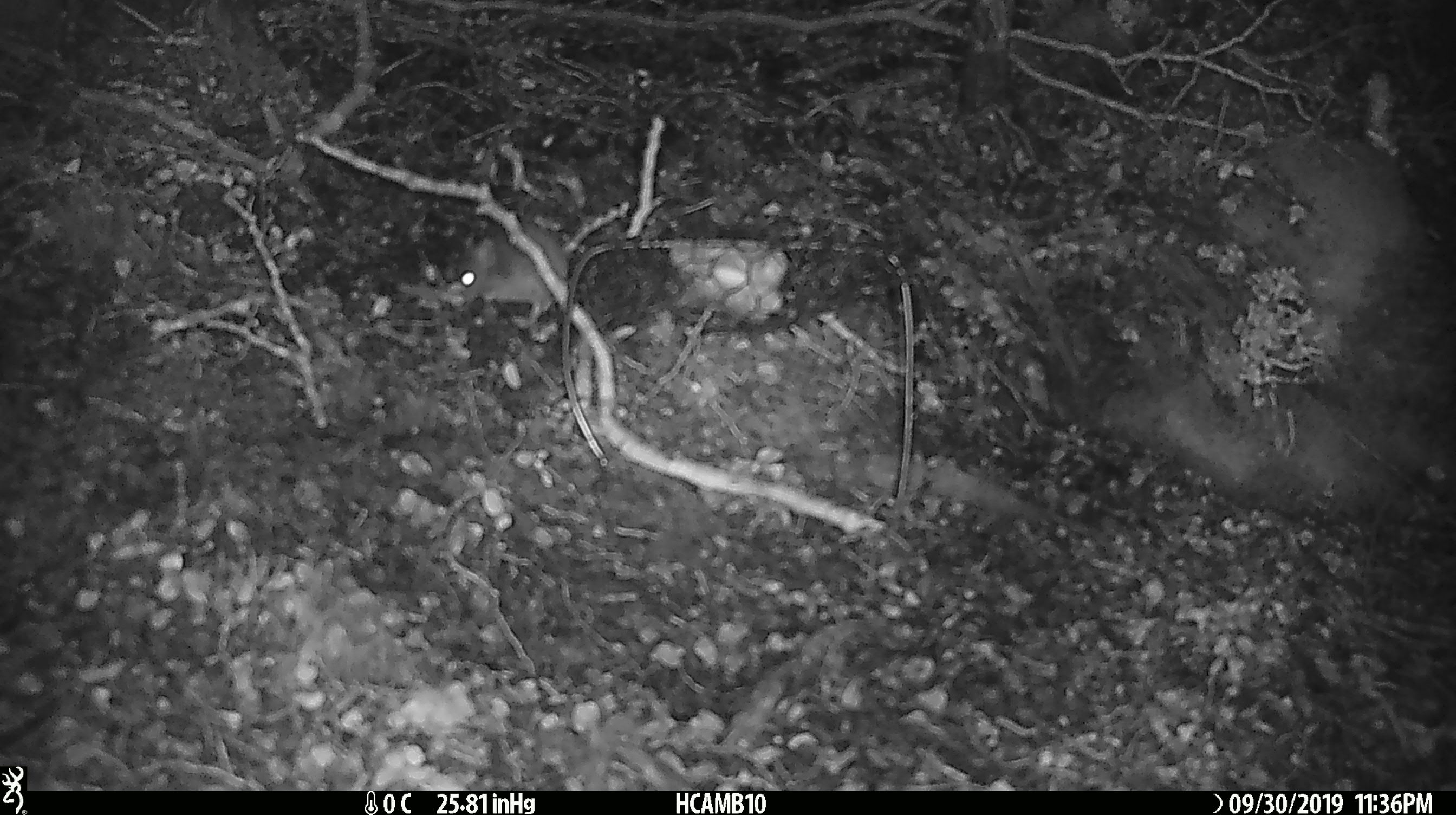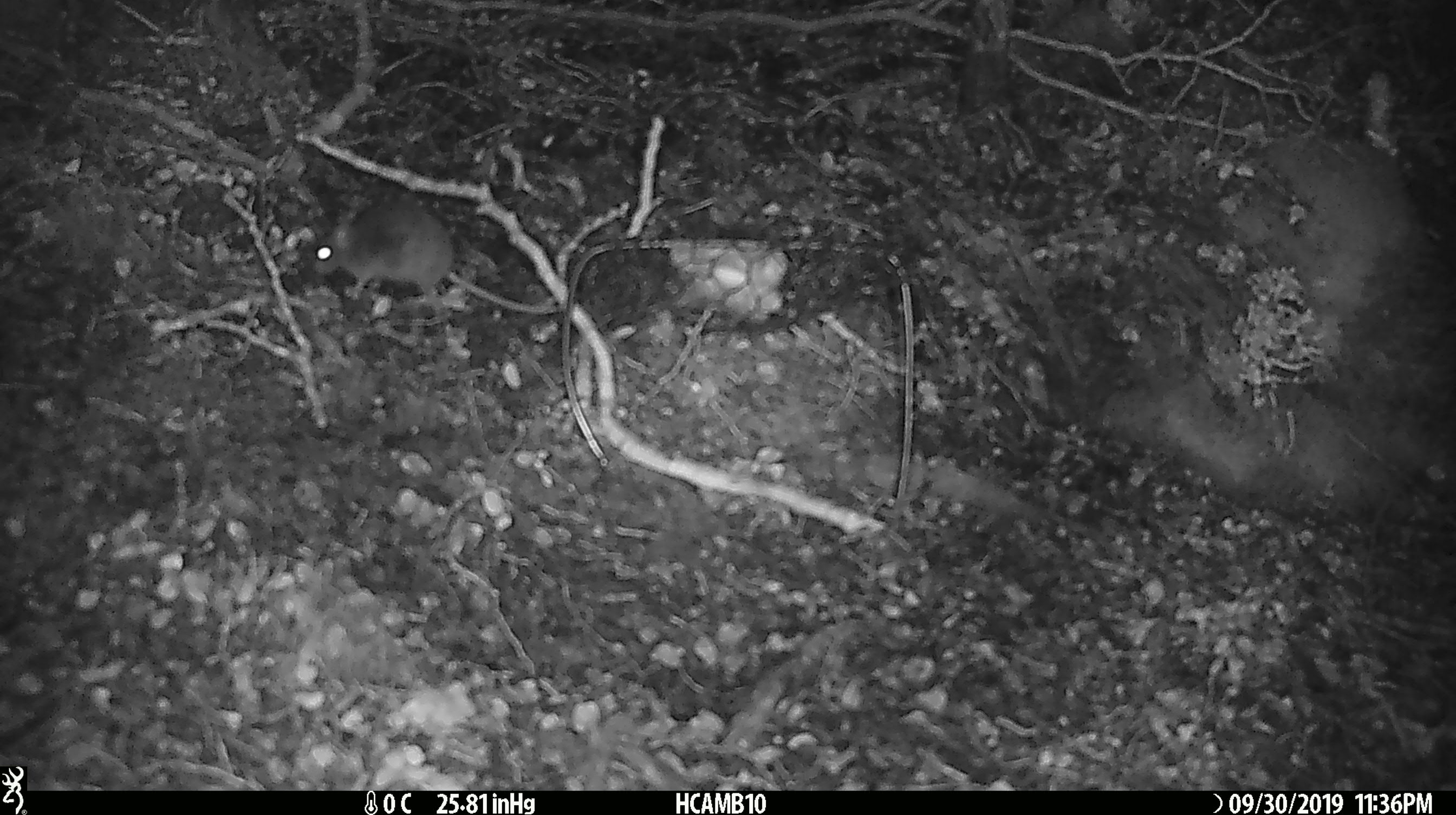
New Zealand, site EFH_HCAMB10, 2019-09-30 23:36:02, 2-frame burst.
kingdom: Animalia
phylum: Chordata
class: Mammalia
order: Rodentia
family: Muridae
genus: Mus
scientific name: Mus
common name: mouse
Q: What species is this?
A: Mouse (Mus).